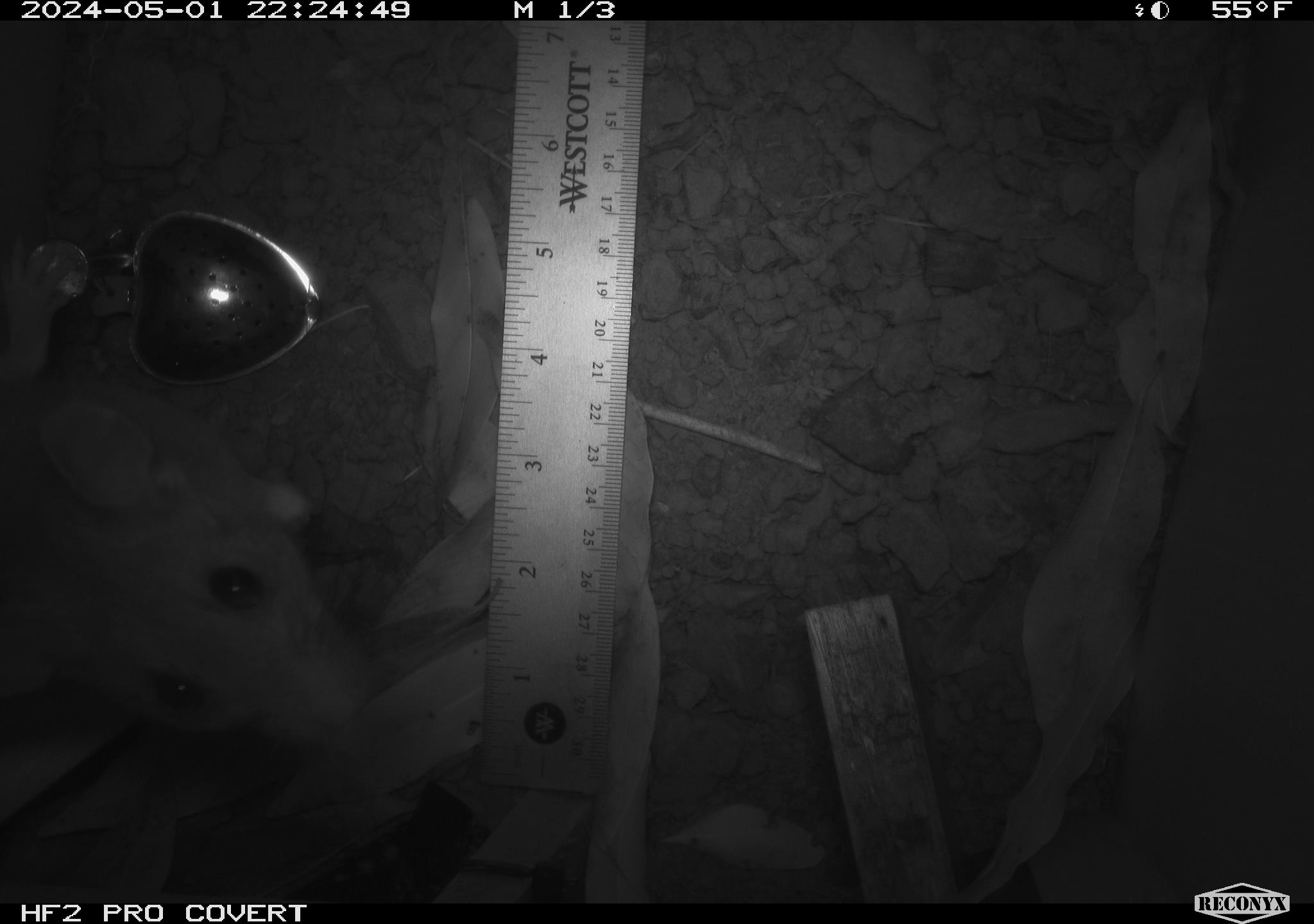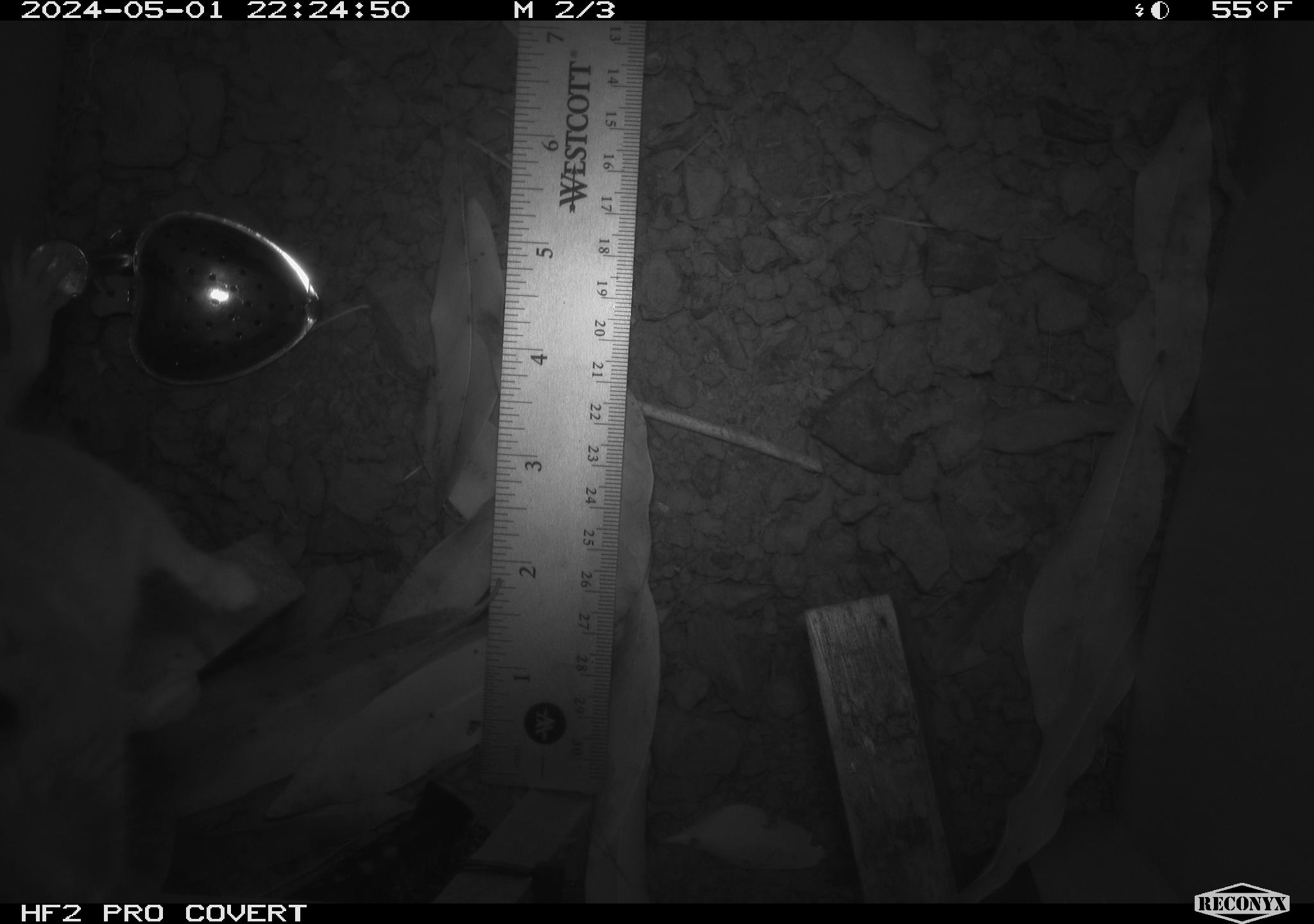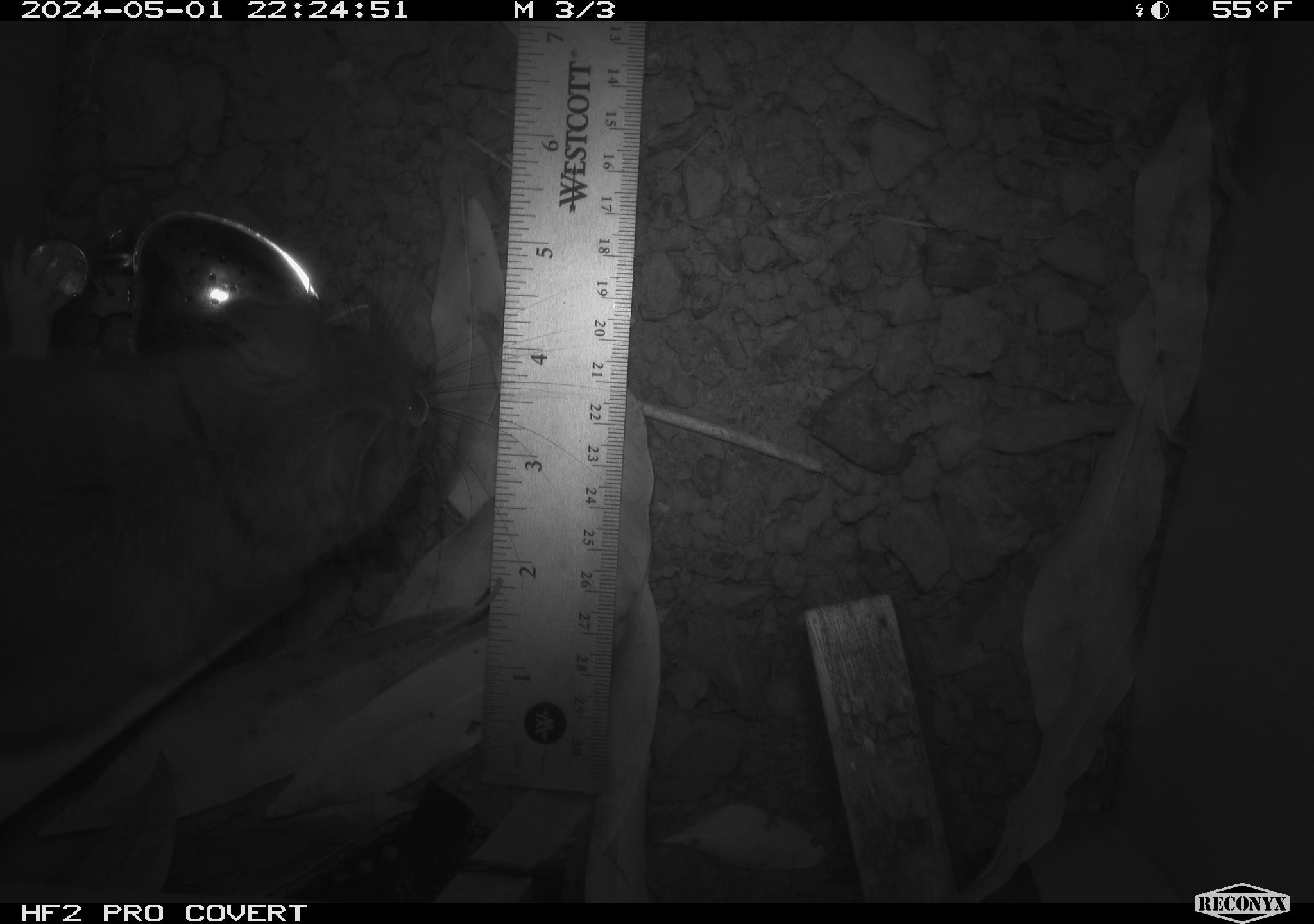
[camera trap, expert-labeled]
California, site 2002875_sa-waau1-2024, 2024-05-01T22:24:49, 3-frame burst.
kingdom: Animalia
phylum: Chordata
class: Mammalia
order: Rodentia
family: Cricetidae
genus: Neotoma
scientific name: Neotoma fuscipes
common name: dusky-footed woodrat